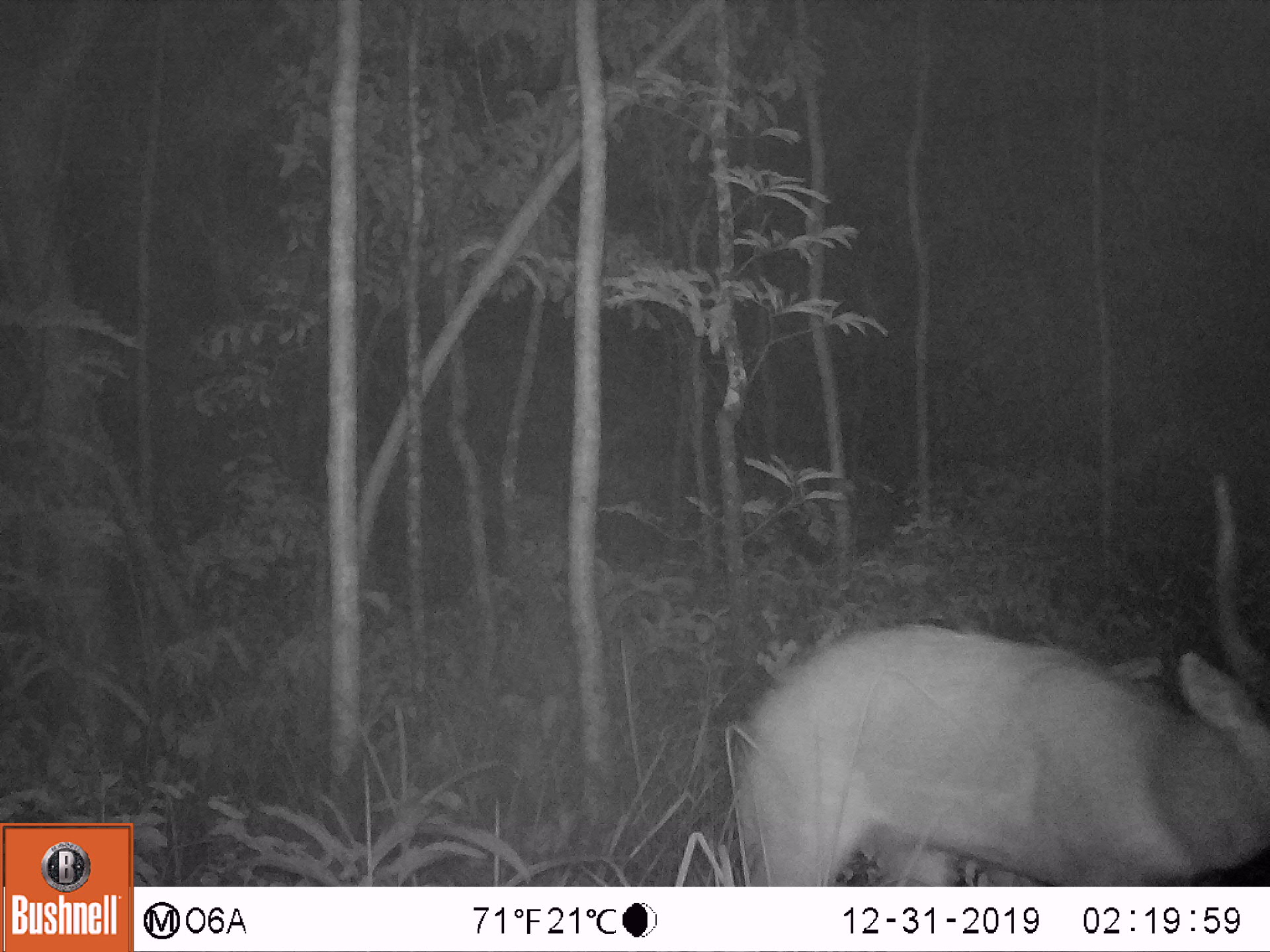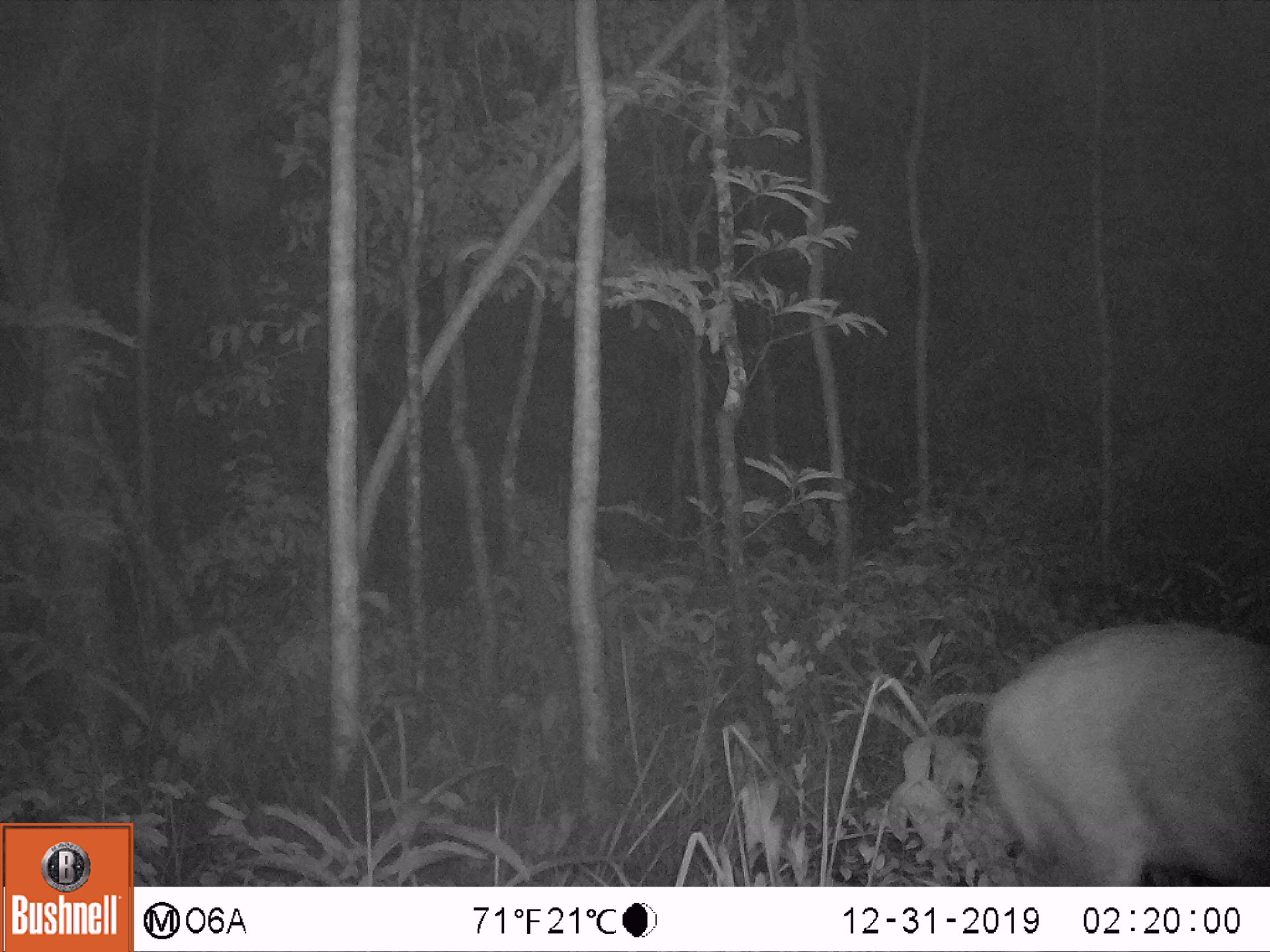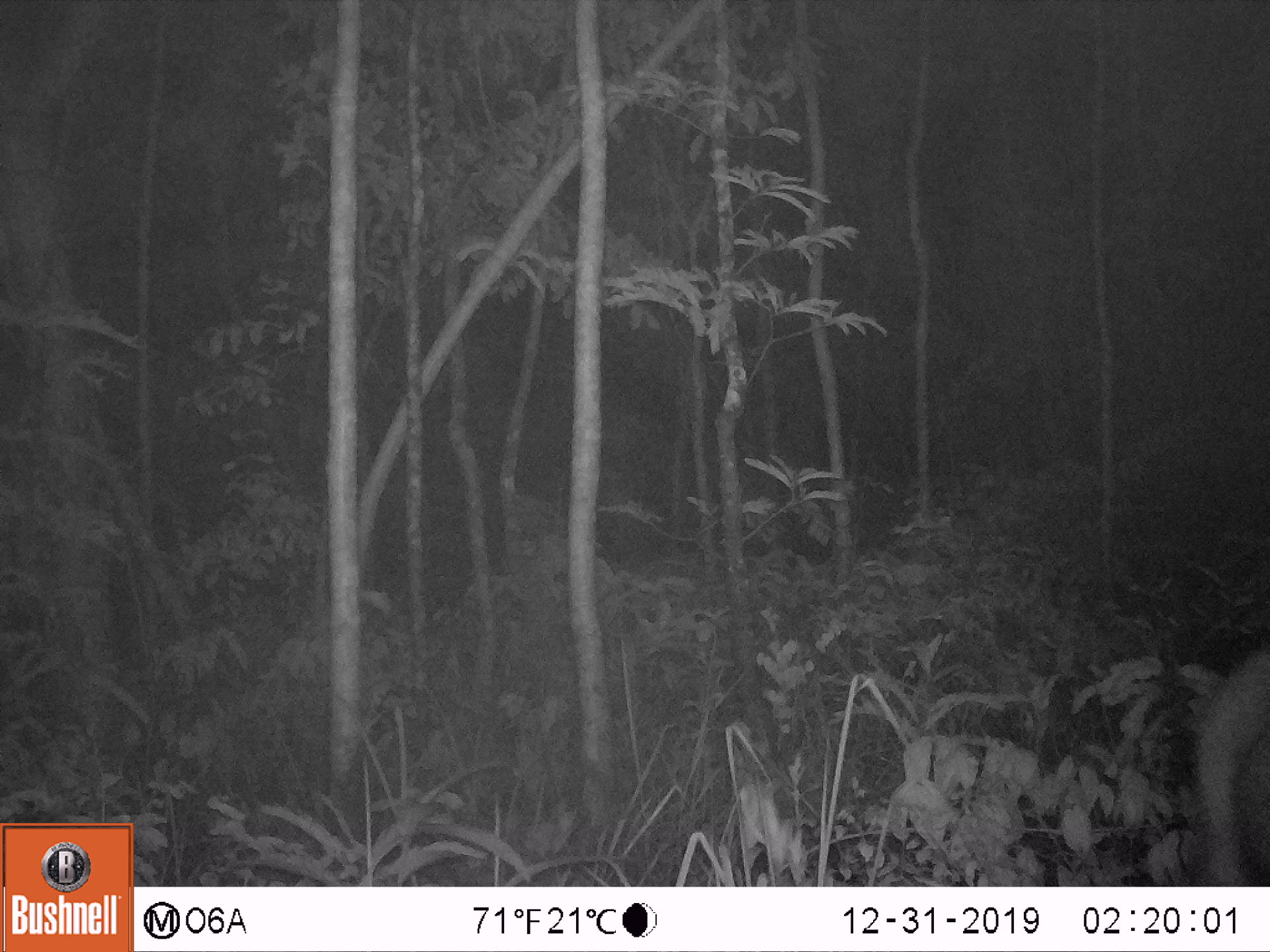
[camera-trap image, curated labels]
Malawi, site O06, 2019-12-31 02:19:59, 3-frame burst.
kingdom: Animalia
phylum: Chordata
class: Mammalia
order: Artiodactyla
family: Bovidae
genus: Tragelaphus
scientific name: Tragelaphus sylvaticus sylvaticus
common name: cape bushbuck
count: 1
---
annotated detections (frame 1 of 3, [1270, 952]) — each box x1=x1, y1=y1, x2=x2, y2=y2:
cape bushbuck: x1=725, y1=465, x2=1269, y2=883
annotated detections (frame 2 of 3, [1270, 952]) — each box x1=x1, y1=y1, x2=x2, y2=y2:
cape bushbuck: x1=977, y1=613, x2=1269, y2=883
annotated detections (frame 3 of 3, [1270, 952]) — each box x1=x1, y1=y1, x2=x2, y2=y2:
cape bushbuck: x1=1171, y1=621, x2=1265, y2=876